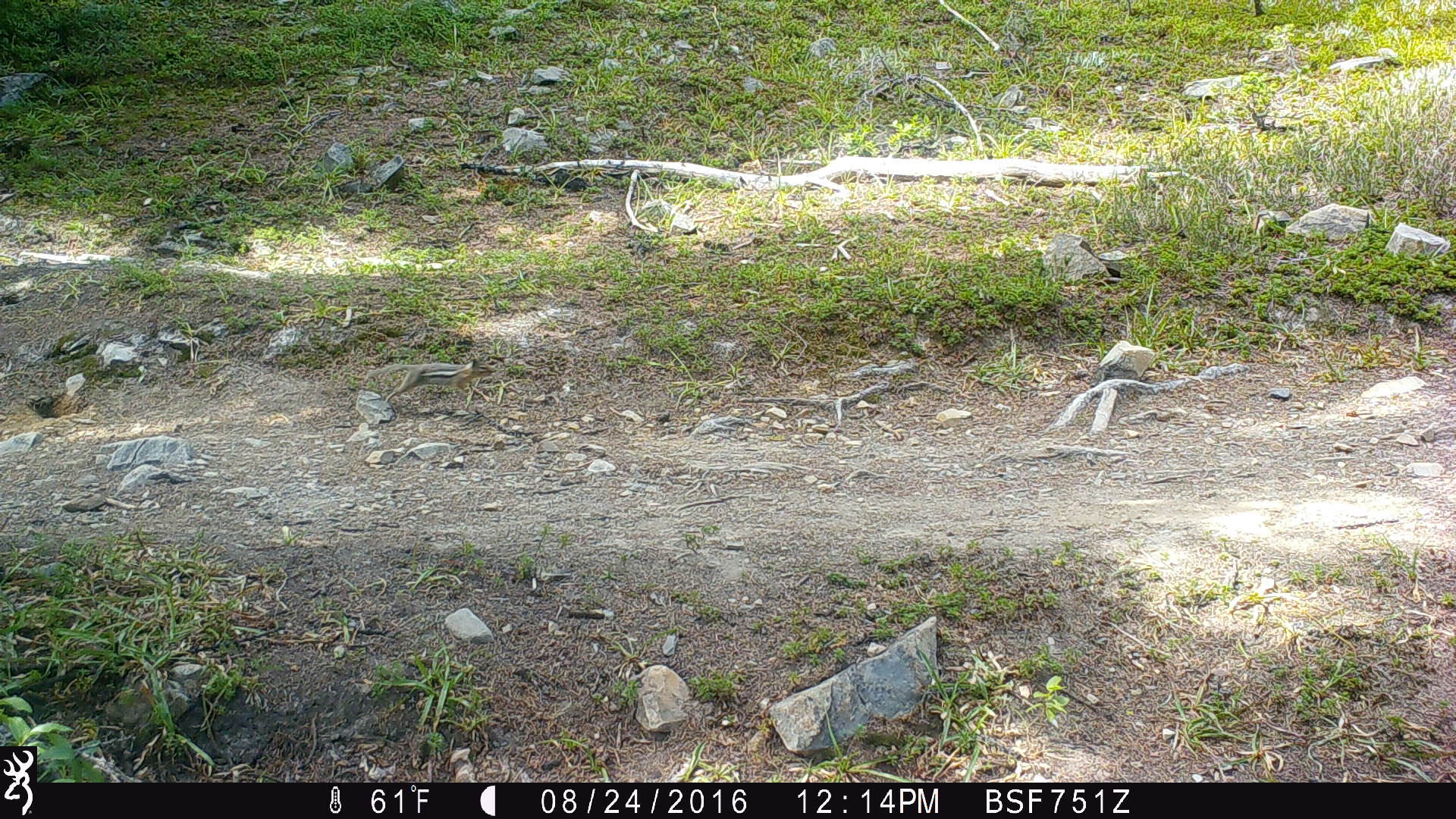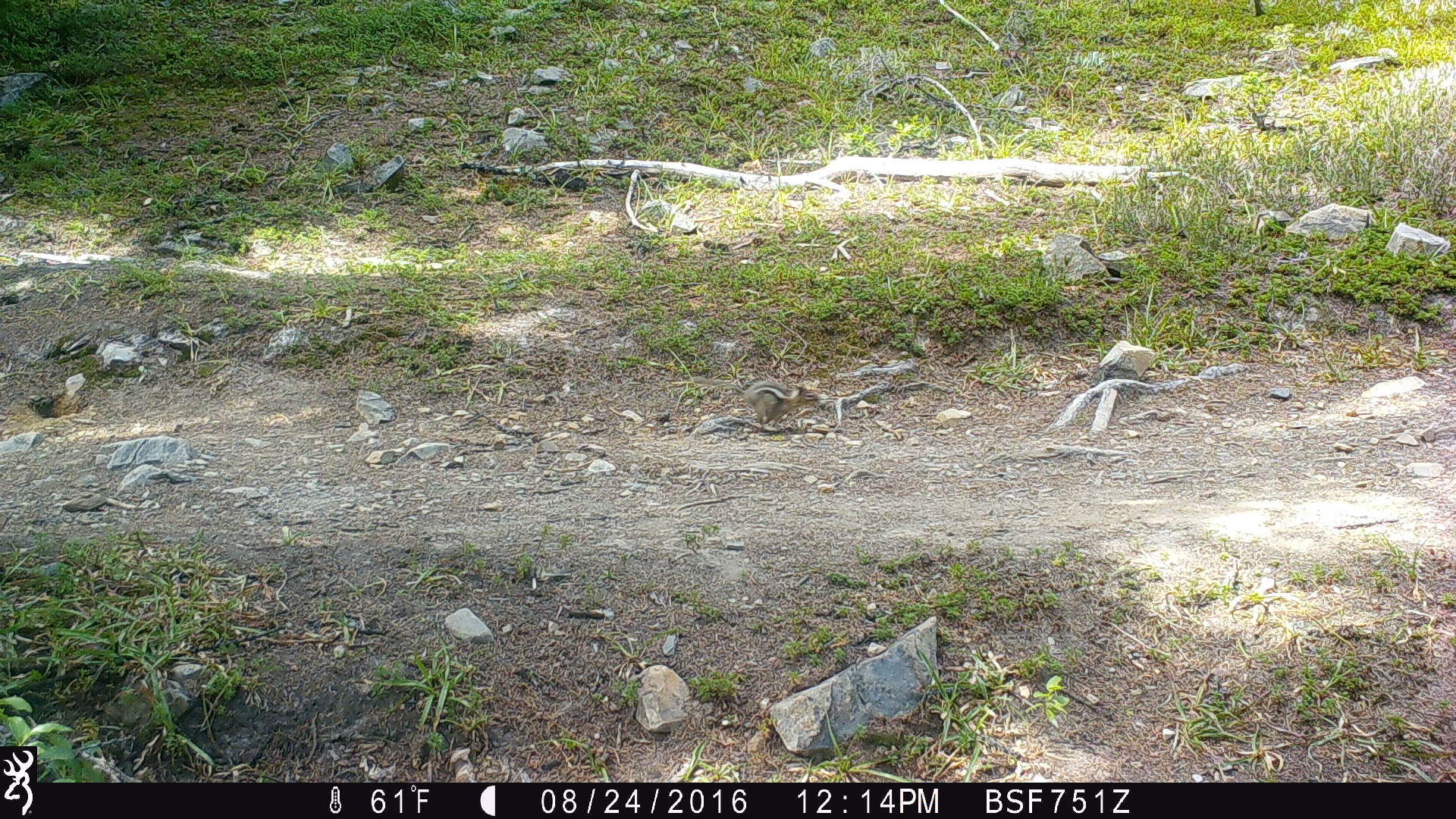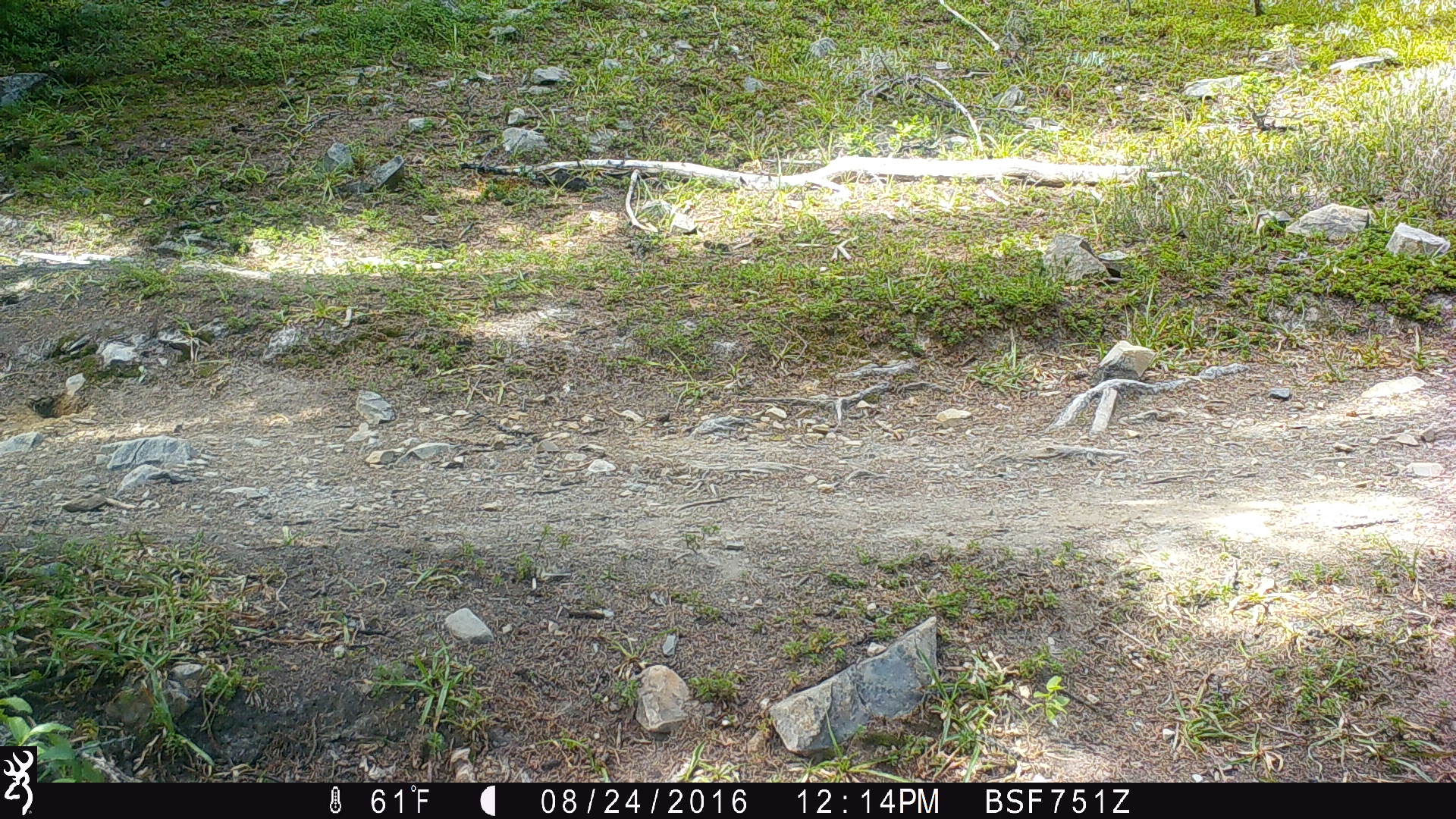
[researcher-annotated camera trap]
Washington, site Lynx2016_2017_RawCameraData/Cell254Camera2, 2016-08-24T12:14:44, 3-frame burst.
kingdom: Animalia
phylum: Chordata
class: Mammalia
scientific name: Mammalia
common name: small mammal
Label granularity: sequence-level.